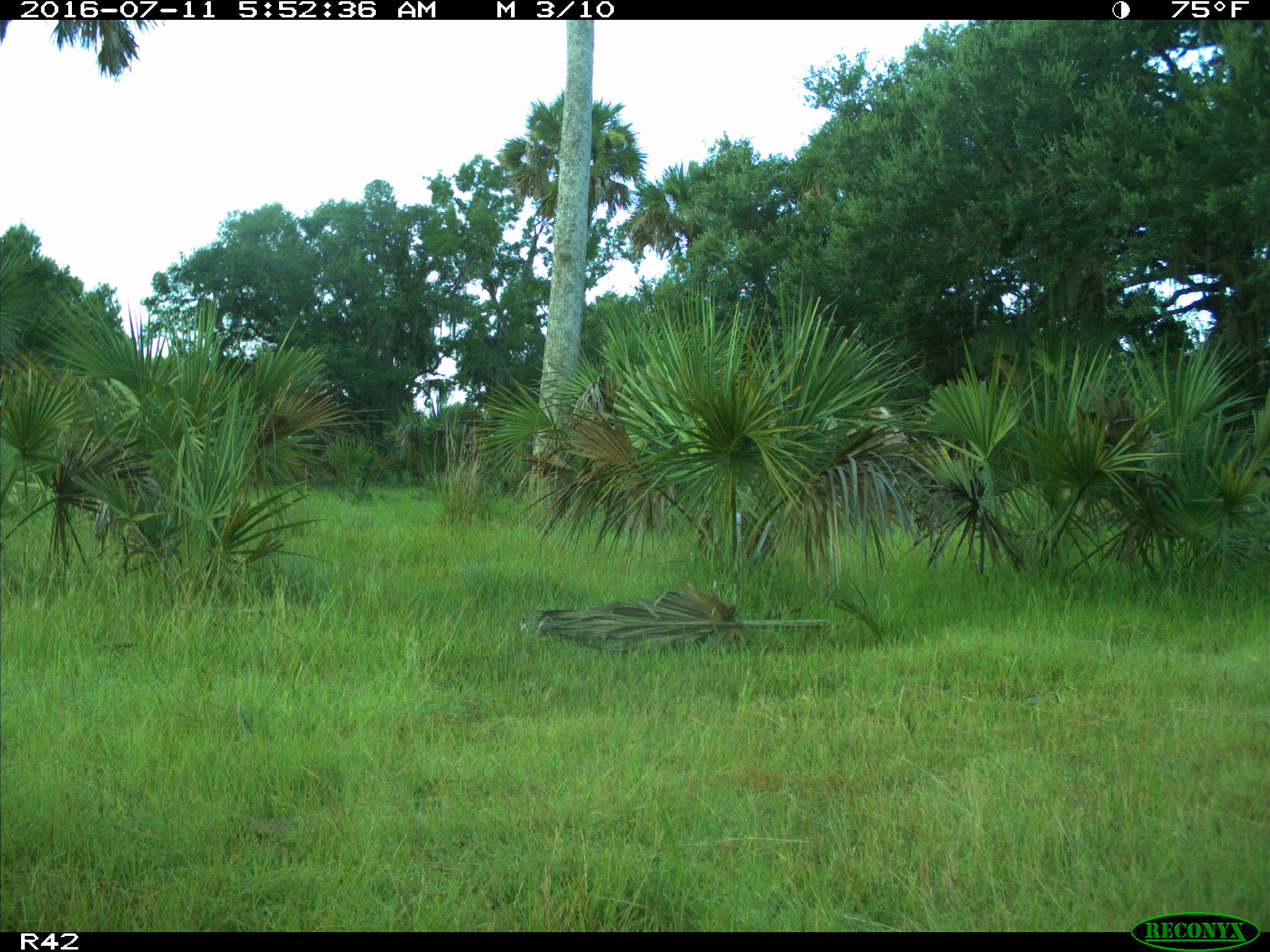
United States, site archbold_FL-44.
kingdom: Animalia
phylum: Chordata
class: Mammalia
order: Artiodactyla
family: Bovidae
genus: Bos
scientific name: Bos taurus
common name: domestic cow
Bos taurus (domestic cow).